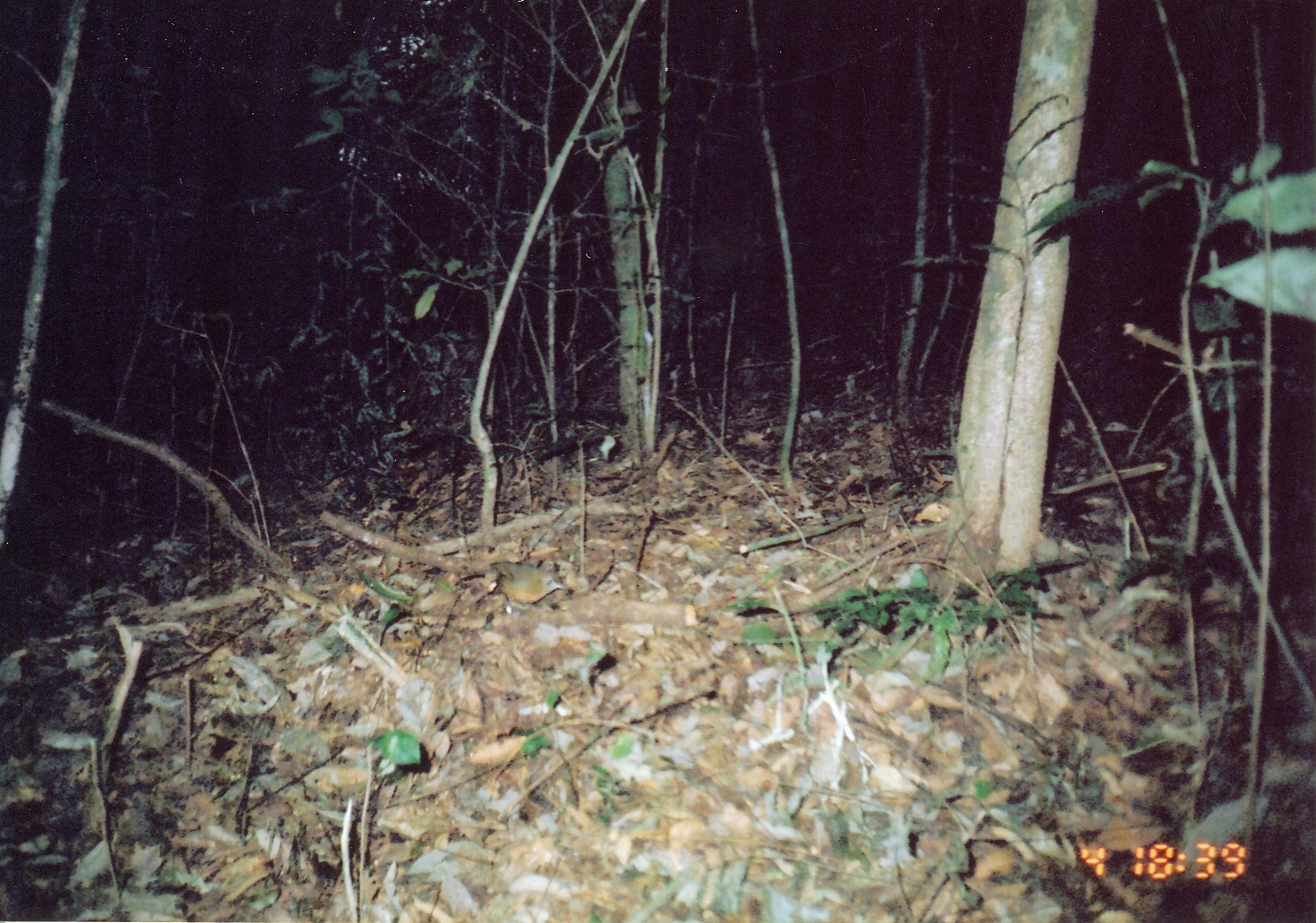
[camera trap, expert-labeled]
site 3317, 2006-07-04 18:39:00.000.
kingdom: Animalia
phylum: Chordata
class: Aves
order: Passeriformes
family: Turdidae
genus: Zoothera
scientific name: Zoothera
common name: asian thrushes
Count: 1.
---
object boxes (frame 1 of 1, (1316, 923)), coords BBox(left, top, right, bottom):
zoothera: BBox(483, 560, 568, 613)